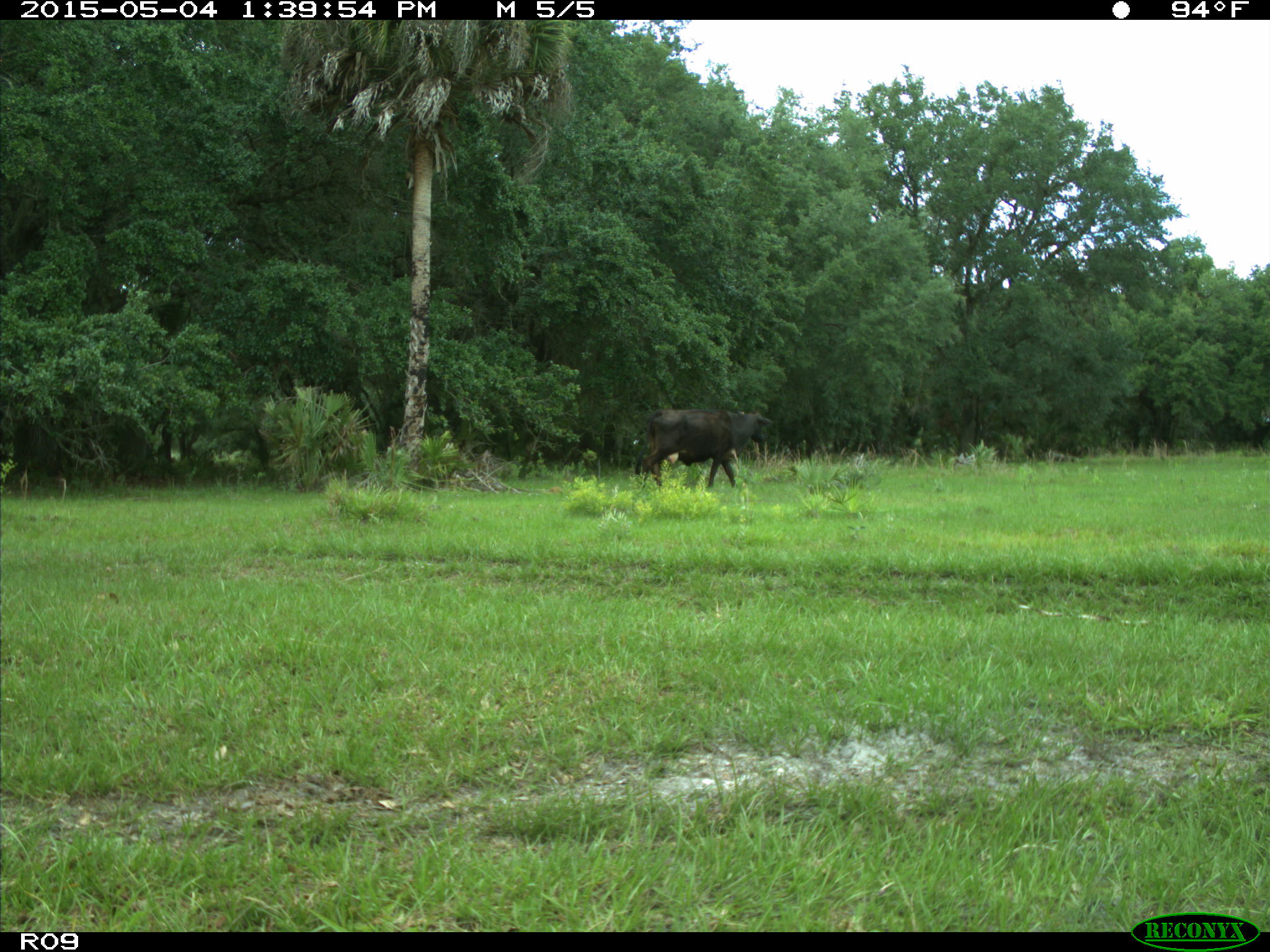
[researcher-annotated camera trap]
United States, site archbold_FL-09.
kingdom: Animalia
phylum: Chordata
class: Mammalia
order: Artiodactyla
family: Bovidae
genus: Bos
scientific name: Bos taurus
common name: domestic cow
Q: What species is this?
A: Bos taurus (domestic cow).